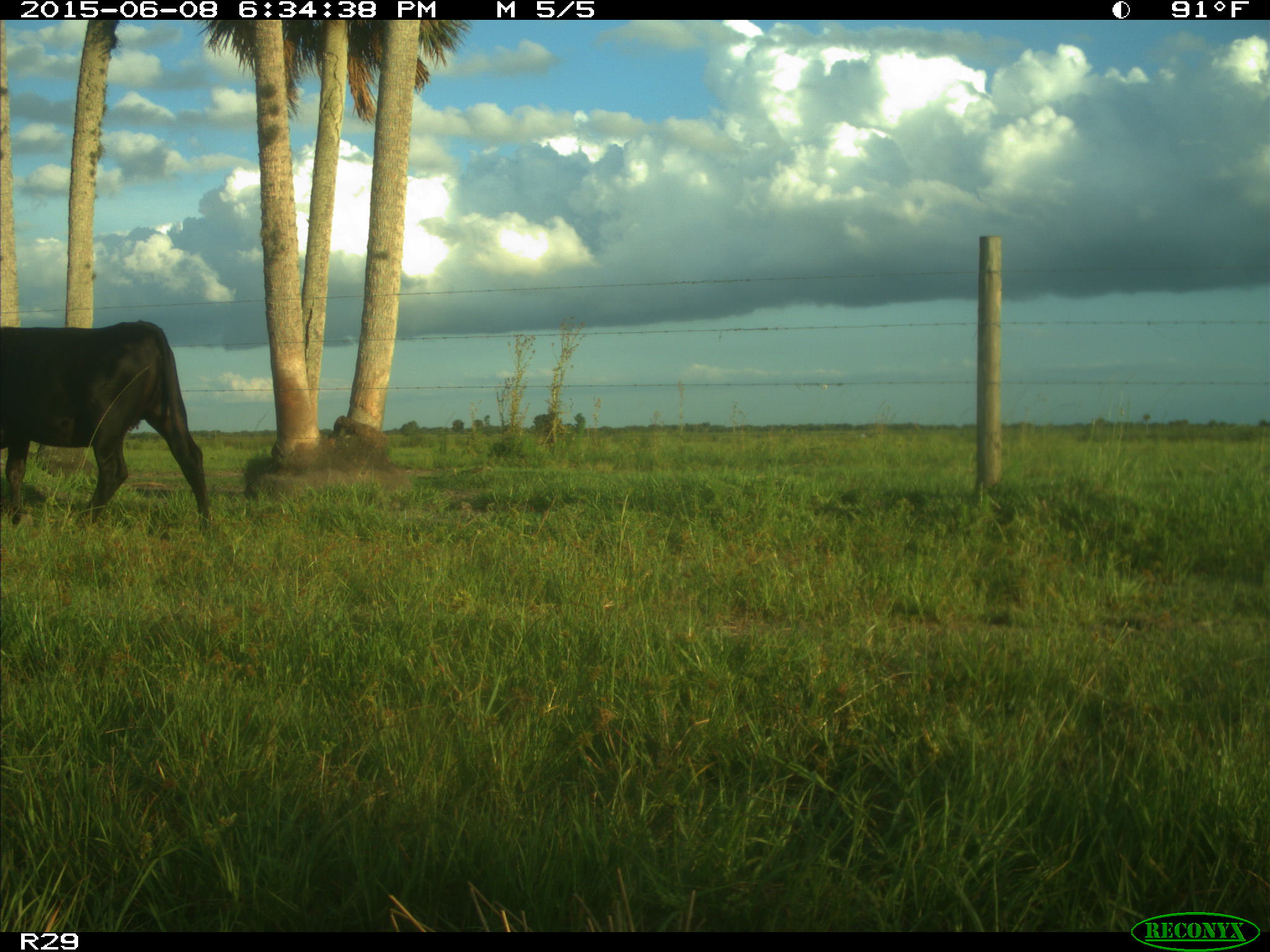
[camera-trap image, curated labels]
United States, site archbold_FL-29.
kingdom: Animalia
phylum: Chordata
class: Mammalia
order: Artiodactyla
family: Bovidae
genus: Bos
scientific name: Bos taurus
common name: domestic cow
Bos taurus (domestic cow).